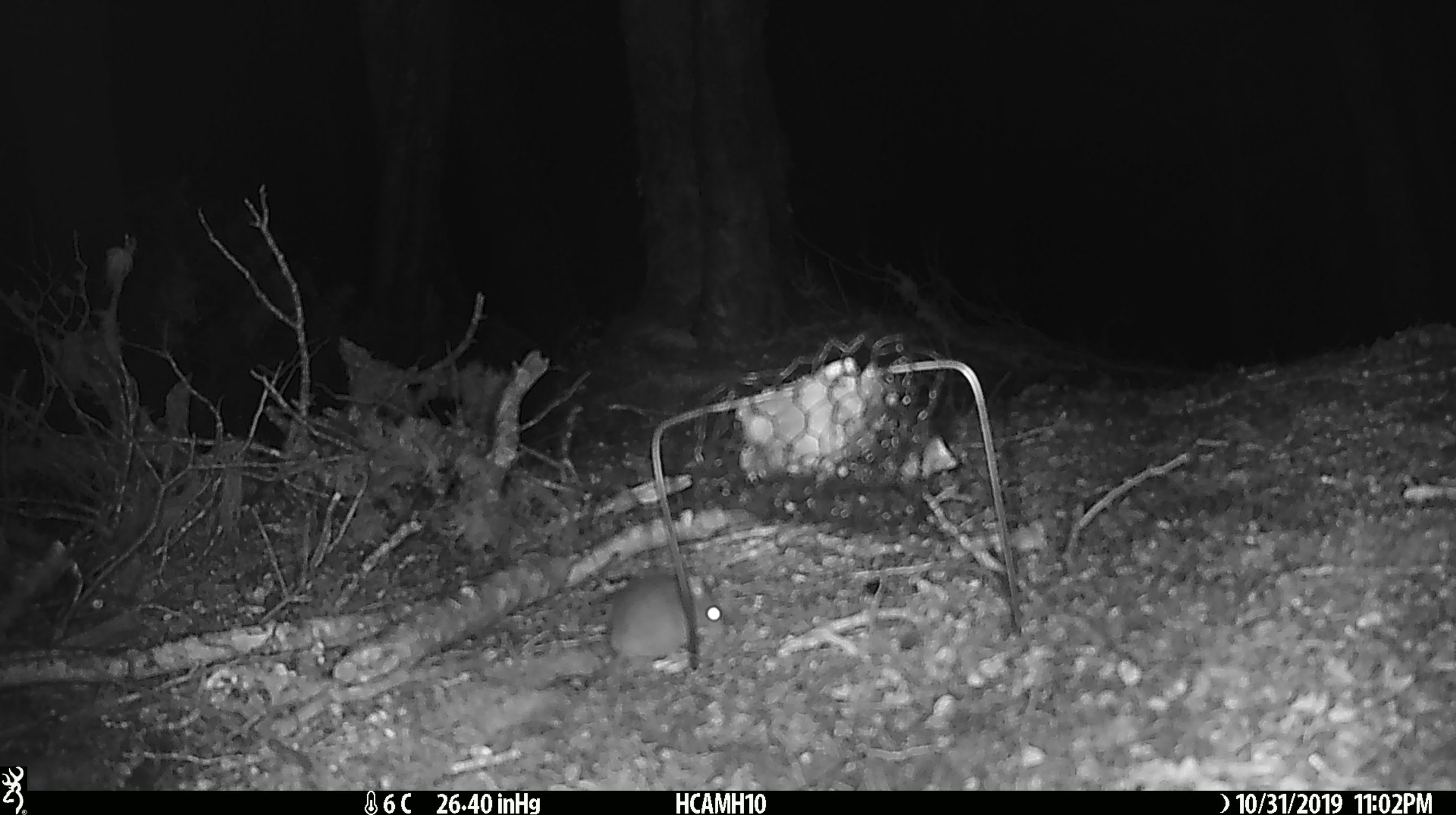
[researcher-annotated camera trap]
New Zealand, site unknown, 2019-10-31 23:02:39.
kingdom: Animalia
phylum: Chordata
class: Mammalia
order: Rodentia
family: Muridae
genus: Mus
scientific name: Mus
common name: mouse